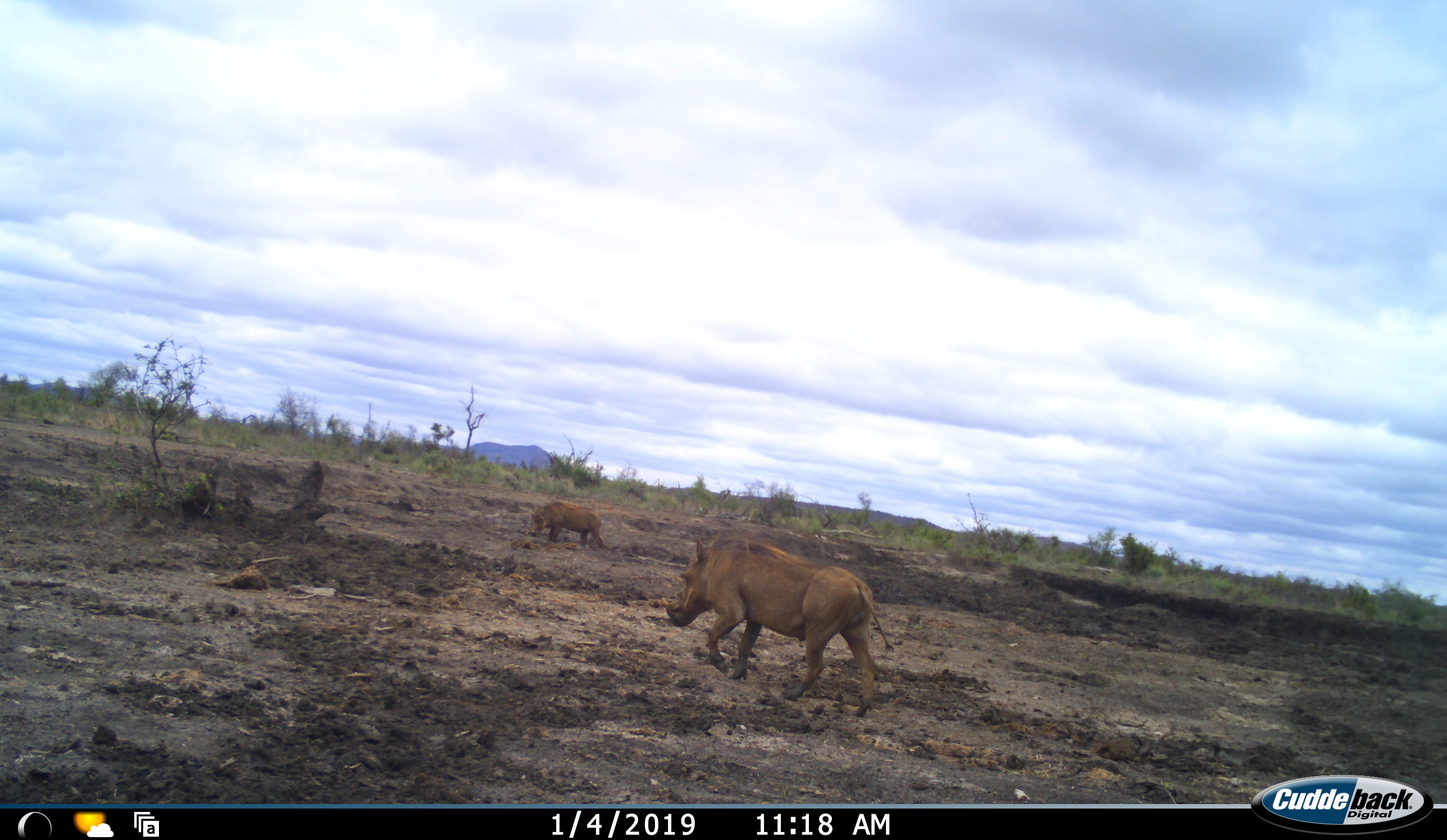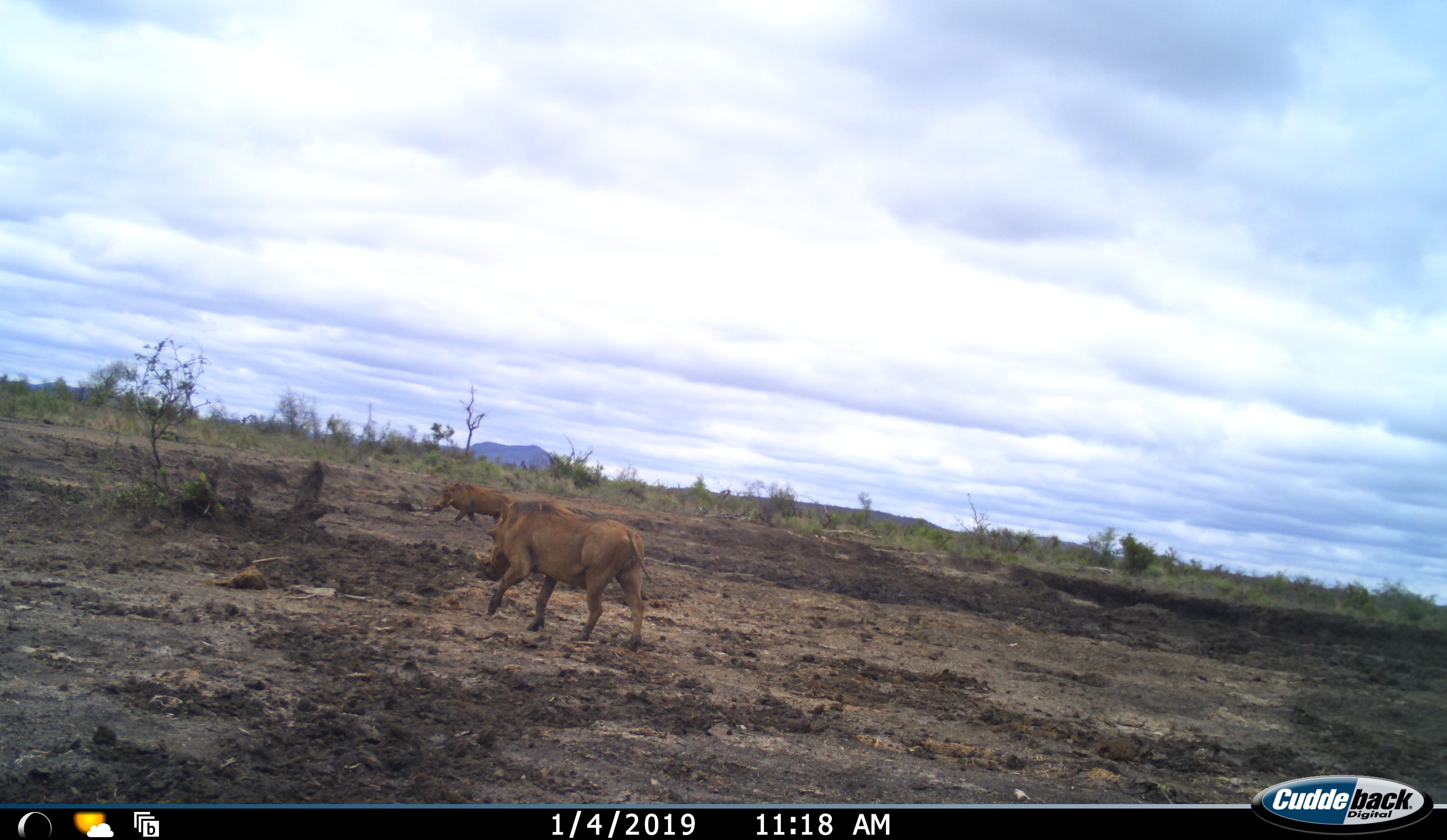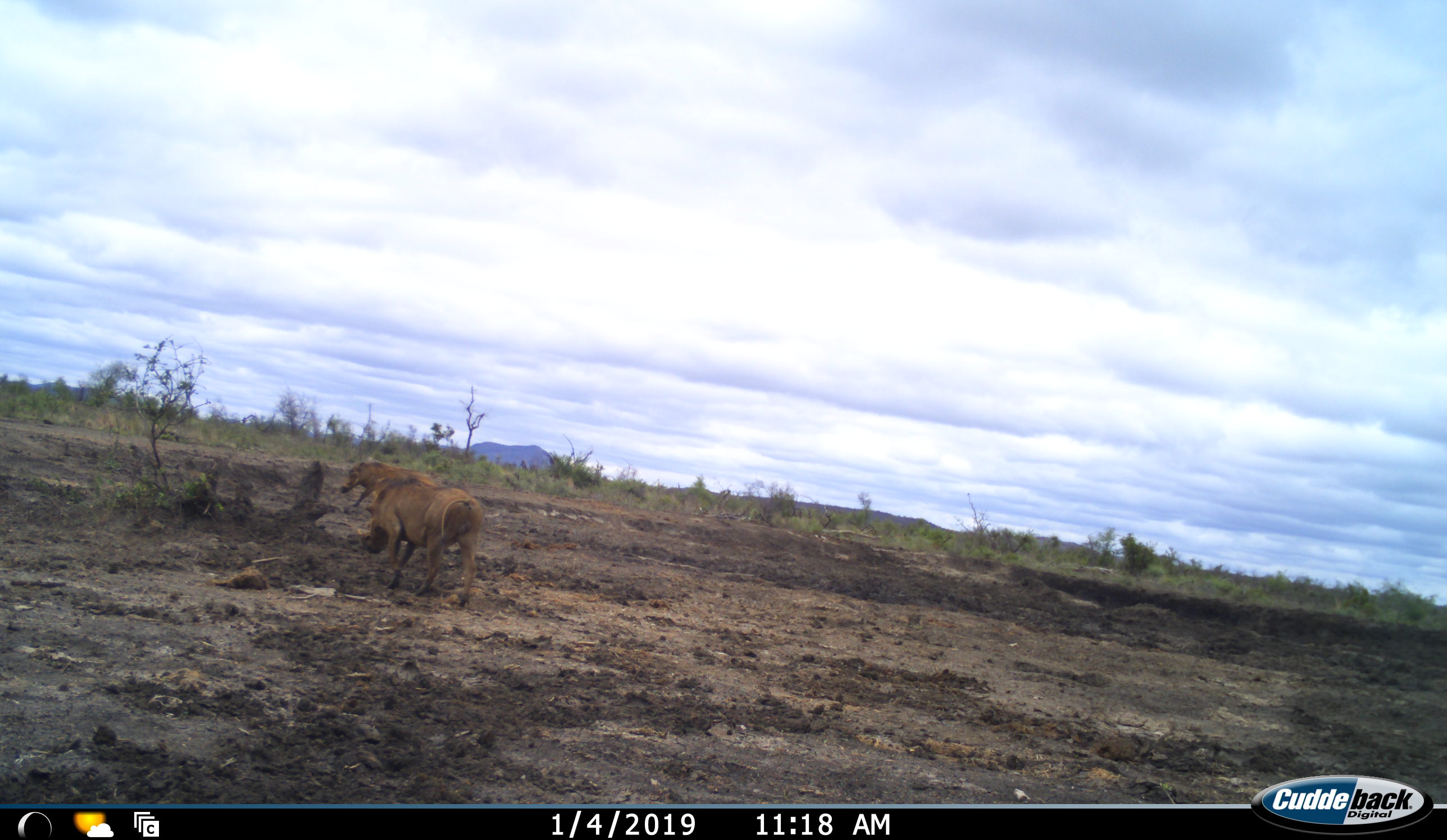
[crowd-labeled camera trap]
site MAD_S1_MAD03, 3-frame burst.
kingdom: Animalia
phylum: Chordata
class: Mammalia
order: Artiodactyla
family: Suidae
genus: Phacochoerus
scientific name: Phacochoerus africanus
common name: warthog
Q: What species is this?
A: Warthog (Phacochoerus africanus).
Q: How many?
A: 2.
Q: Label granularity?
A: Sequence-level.